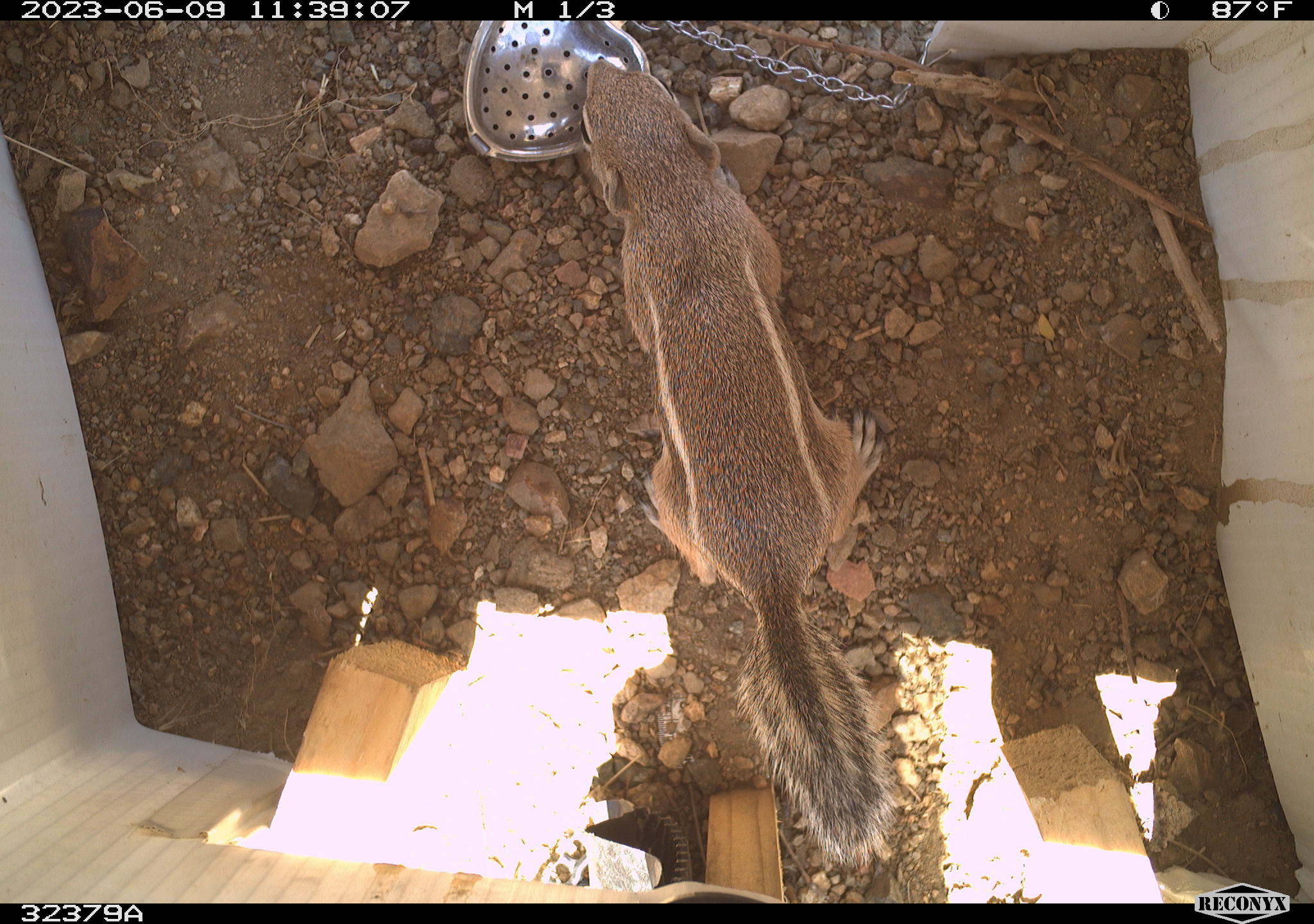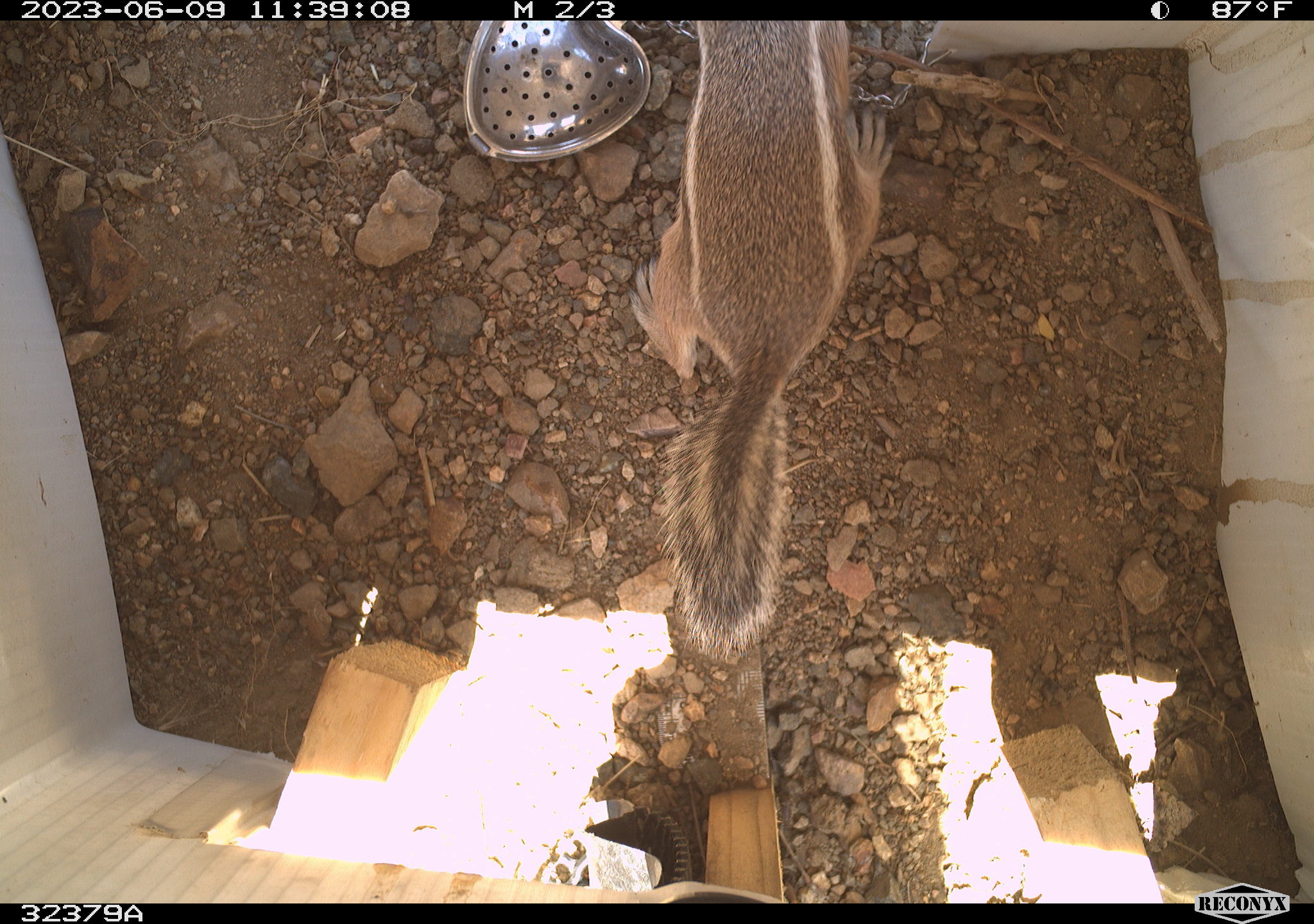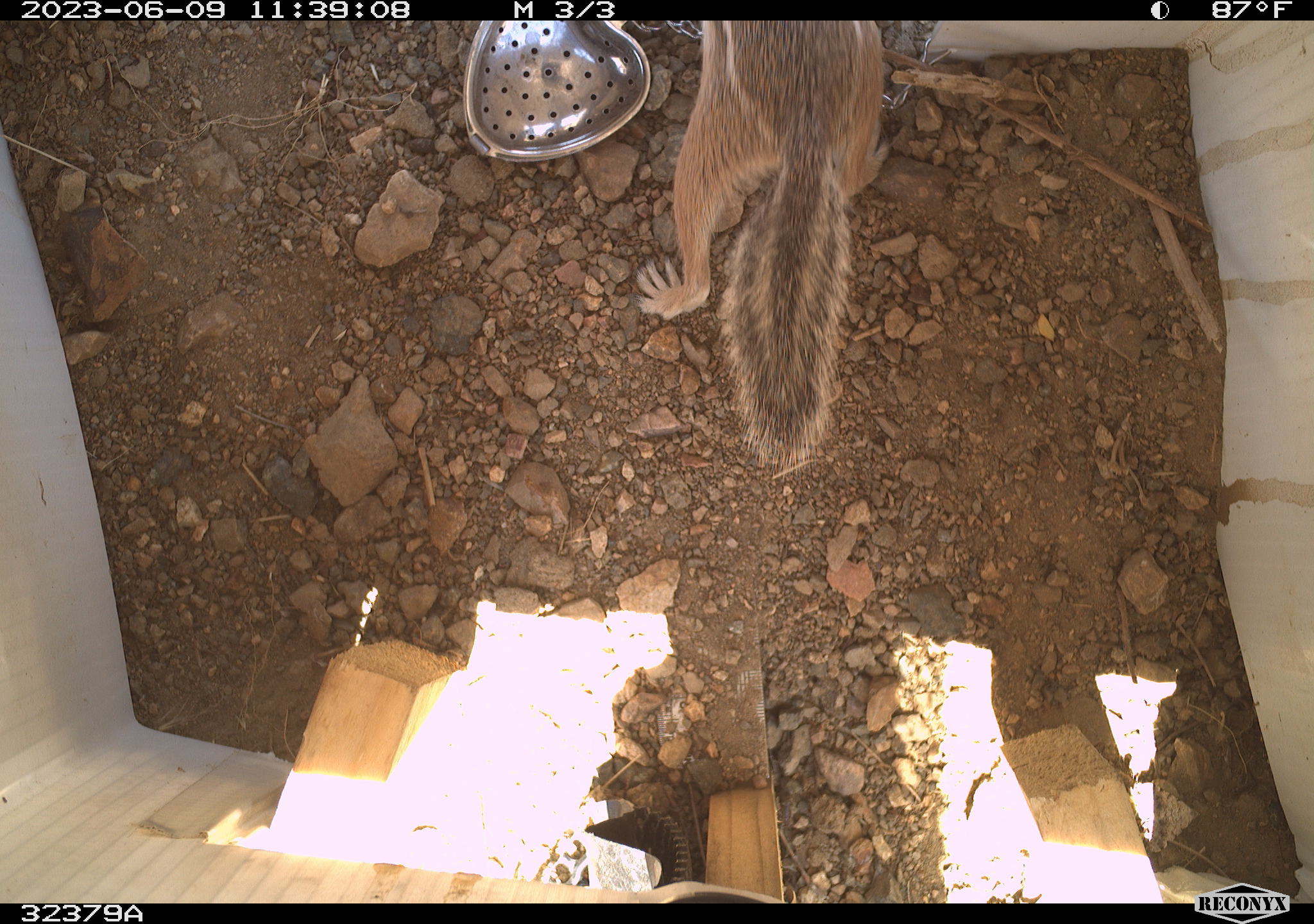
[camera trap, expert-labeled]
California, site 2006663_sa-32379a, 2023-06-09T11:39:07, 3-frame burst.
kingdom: Animalia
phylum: Chordata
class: Mammalia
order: Rodentia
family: Sciuridae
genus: Ammospermophilus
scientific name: Ammospermophilus leucurus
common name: white-tailed antelope squirrel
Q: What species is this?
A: White-tailed antelope squirrel (Ammospermophilus leucurus).